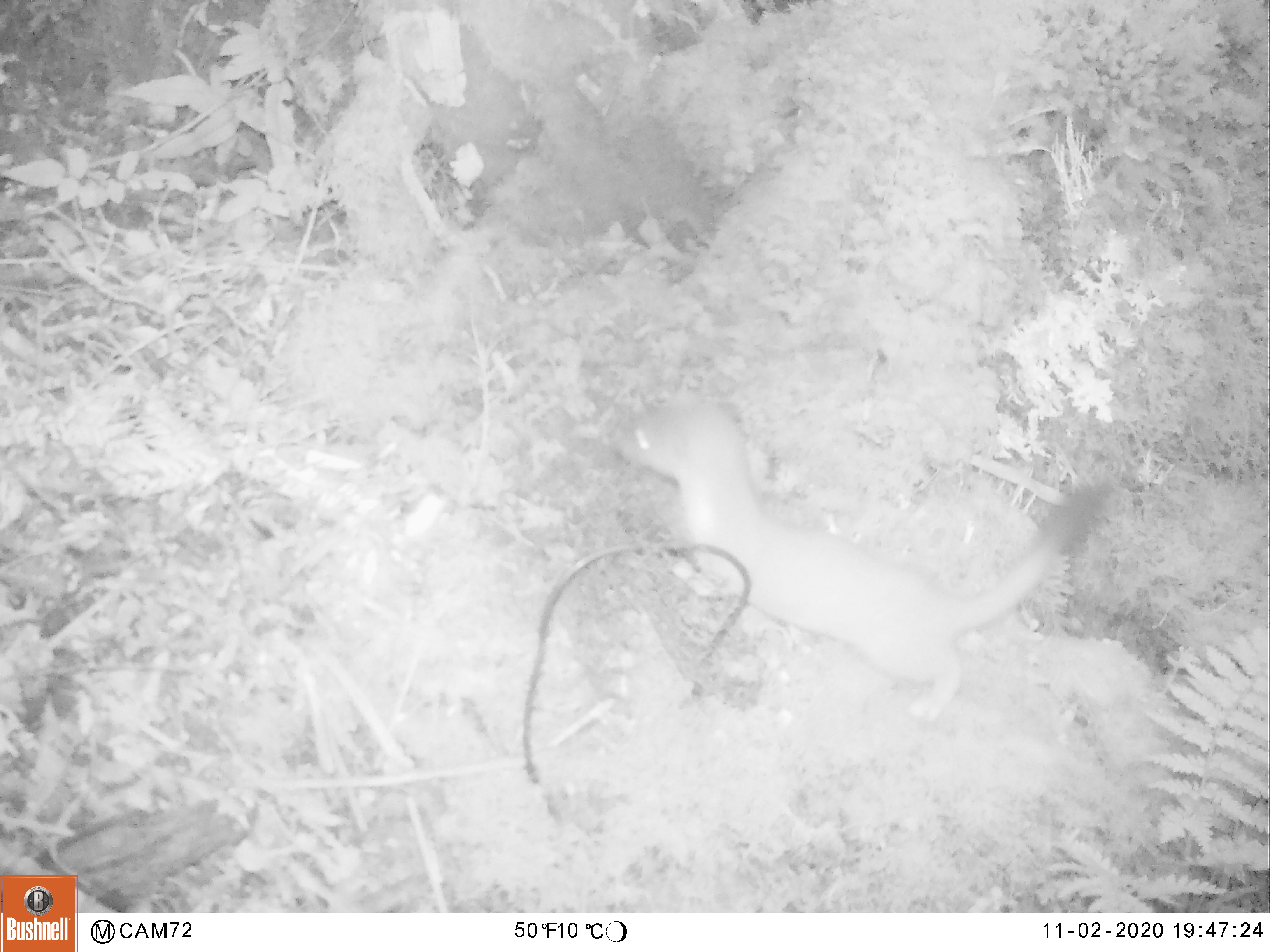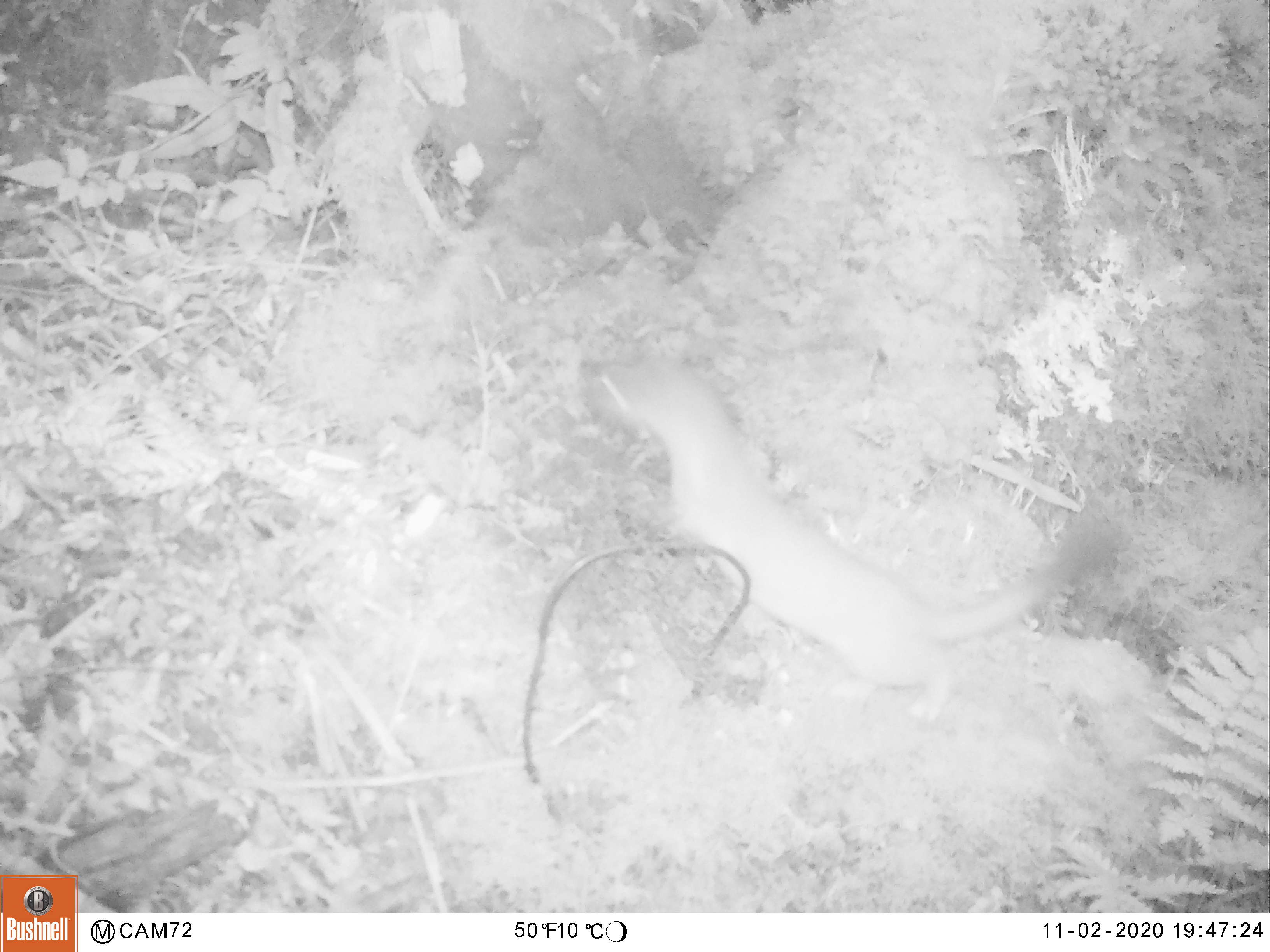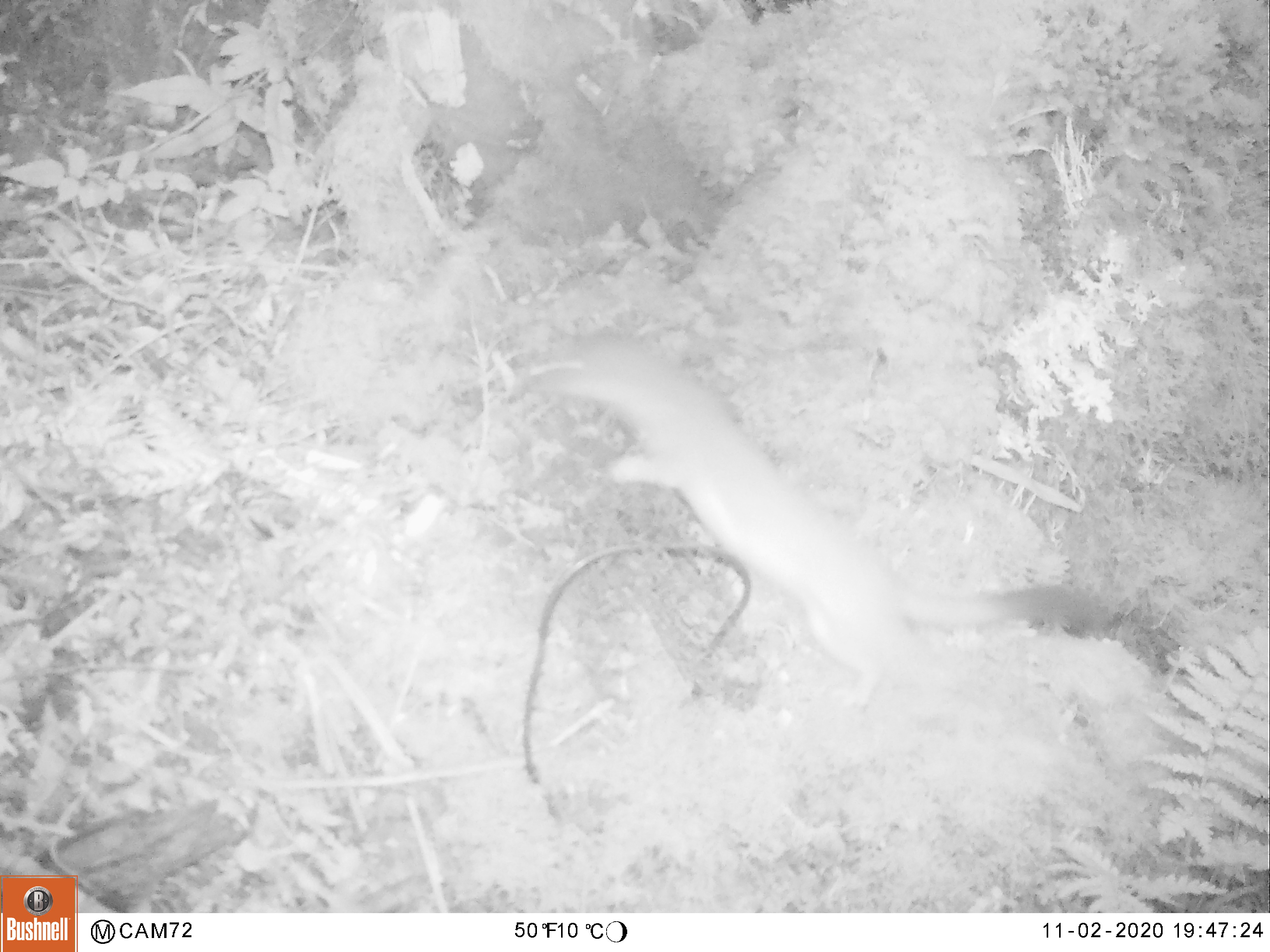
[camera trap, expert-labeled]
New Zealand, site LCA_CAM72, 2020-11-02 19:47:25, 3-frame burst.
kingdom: Animalia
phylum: Chordata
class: Mammalia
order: Carnivora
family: Mustelidae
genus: Mustela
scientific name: Mustela erminea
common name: stoat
Stoat (Mustela erminea).